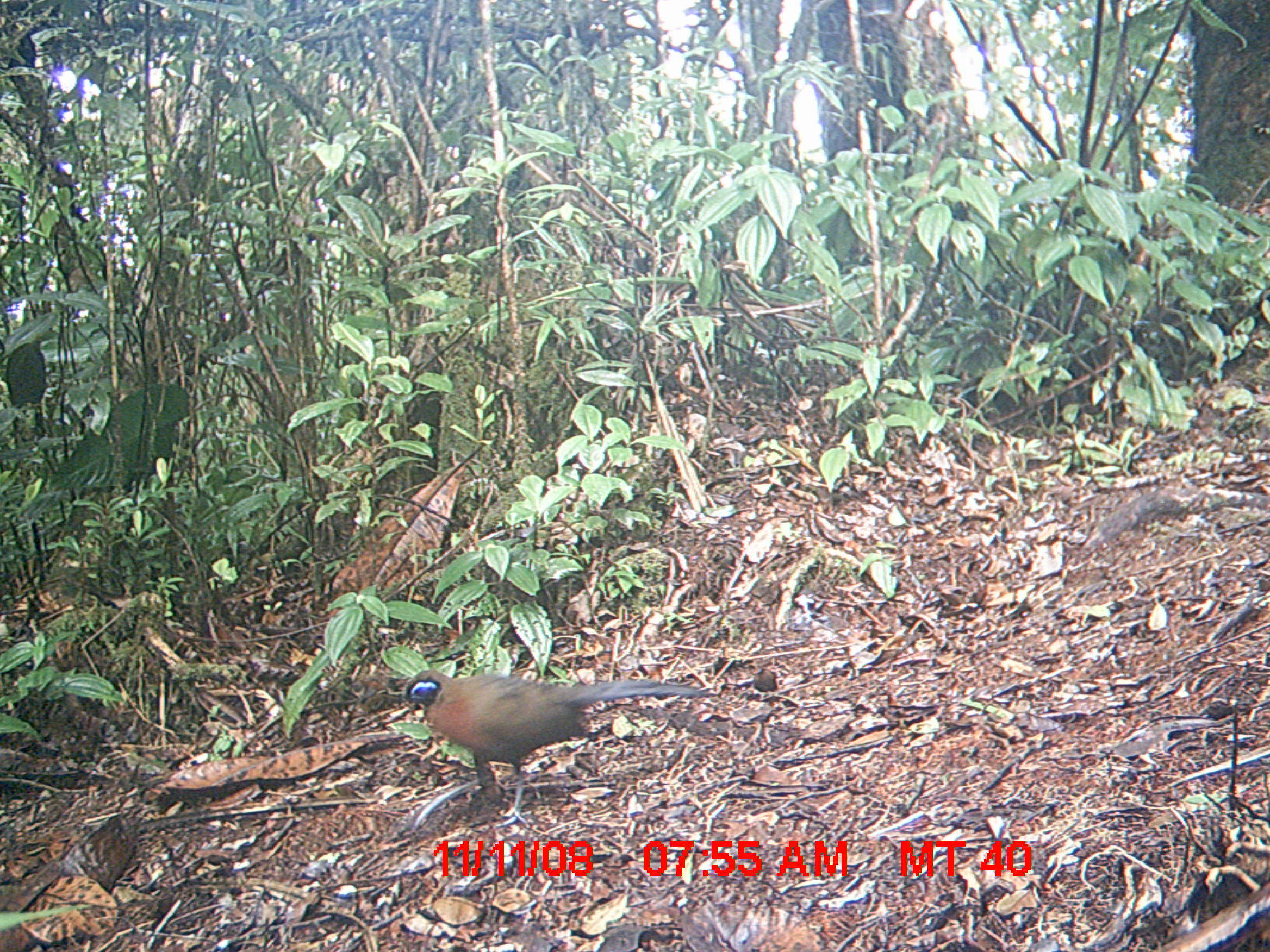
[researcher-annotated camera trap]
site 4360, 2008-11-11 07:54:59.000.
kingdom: Animalia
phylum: Chordata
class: Aves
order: Cuculiformes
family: Cuculidae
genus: Coua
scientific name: Coua serriana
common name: red-breasted coua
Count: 1.